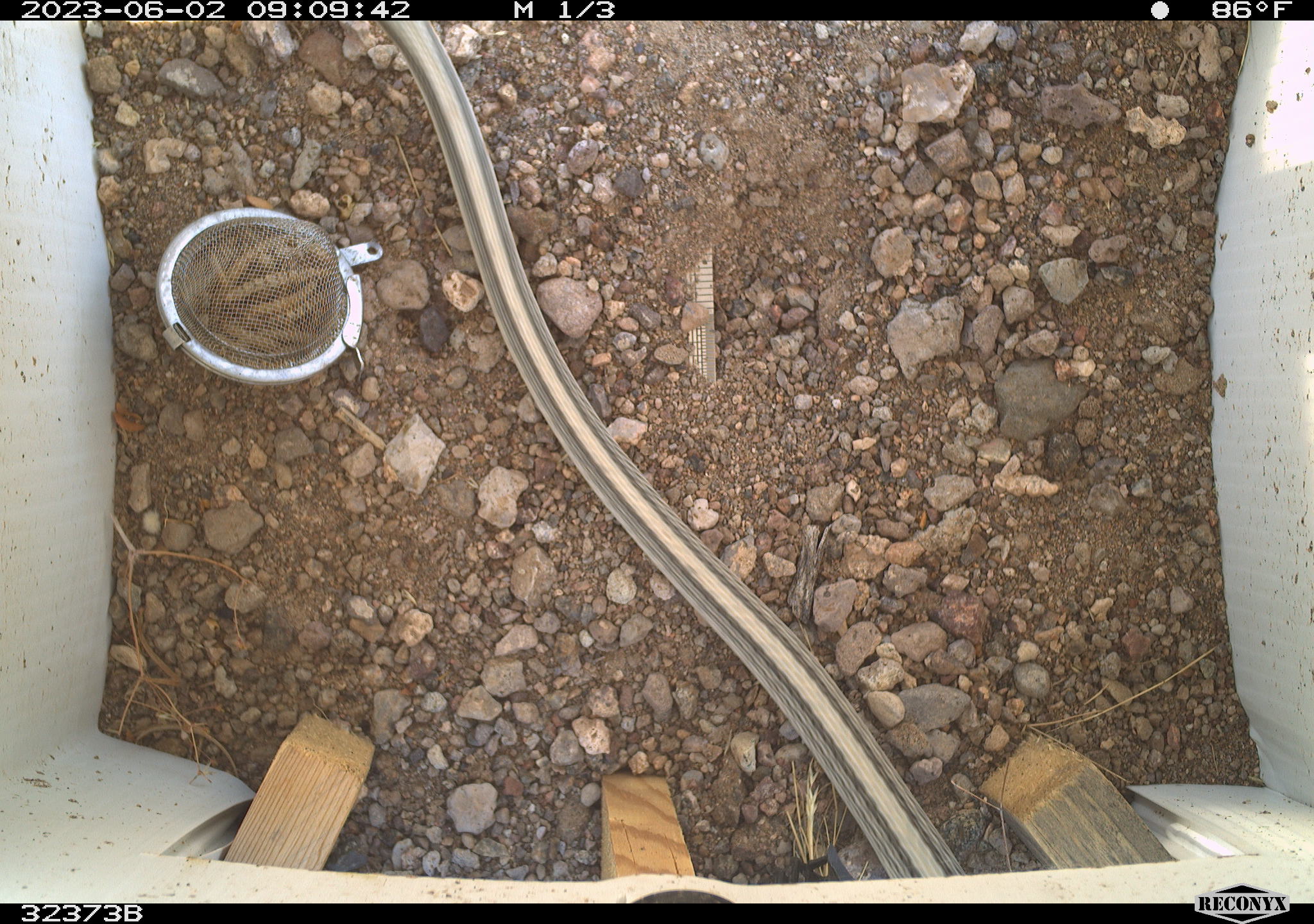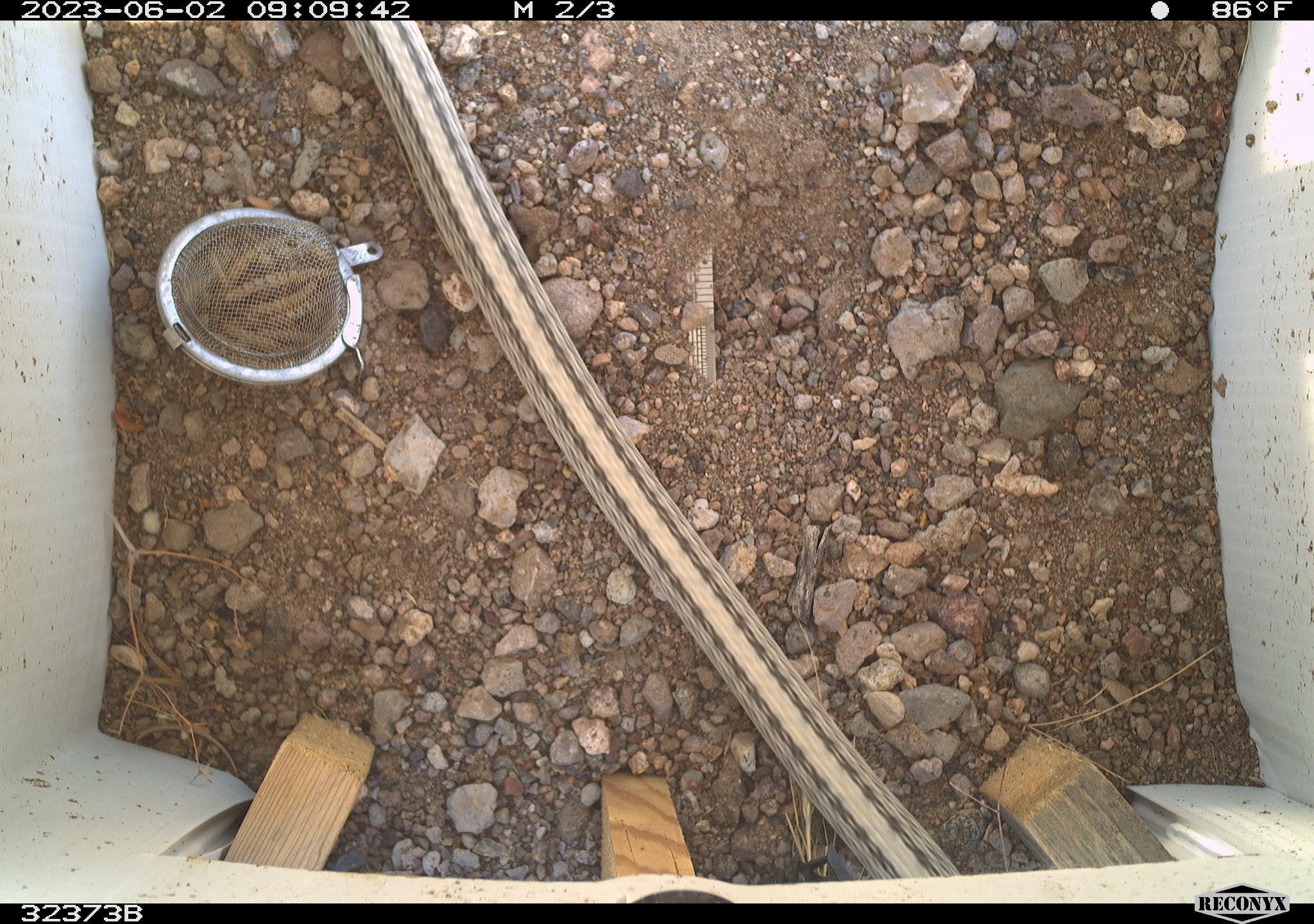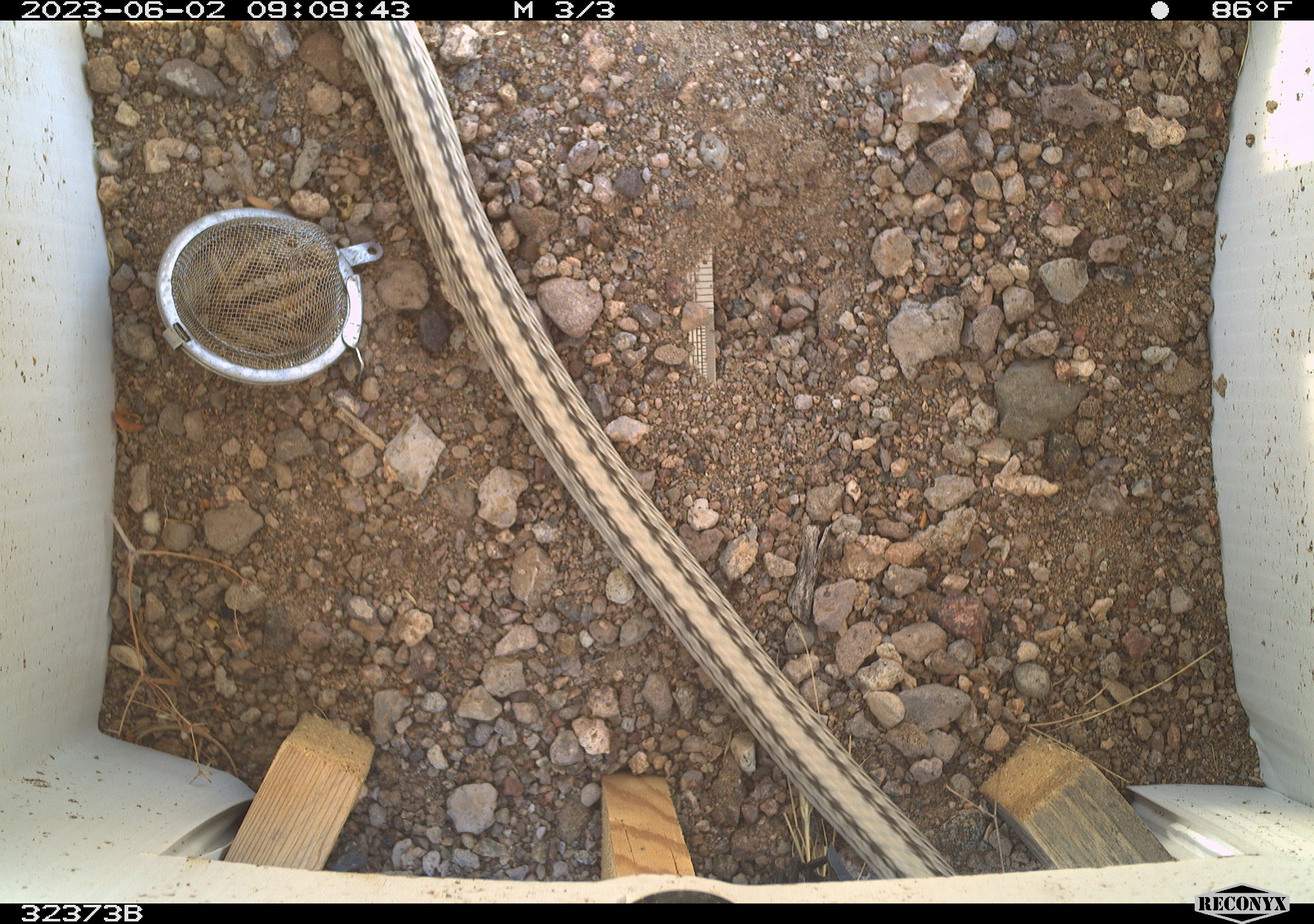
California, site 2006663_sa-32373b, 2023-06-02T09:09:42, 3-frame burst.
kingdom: Animalia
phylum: Chordata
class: Reptilia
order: Squamata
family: Colubridae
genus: Salvadora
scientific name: Salvadora hexalepis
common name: western patch-nosed snake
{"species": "western patch-nosed snake (Salvadora hexalepis)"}